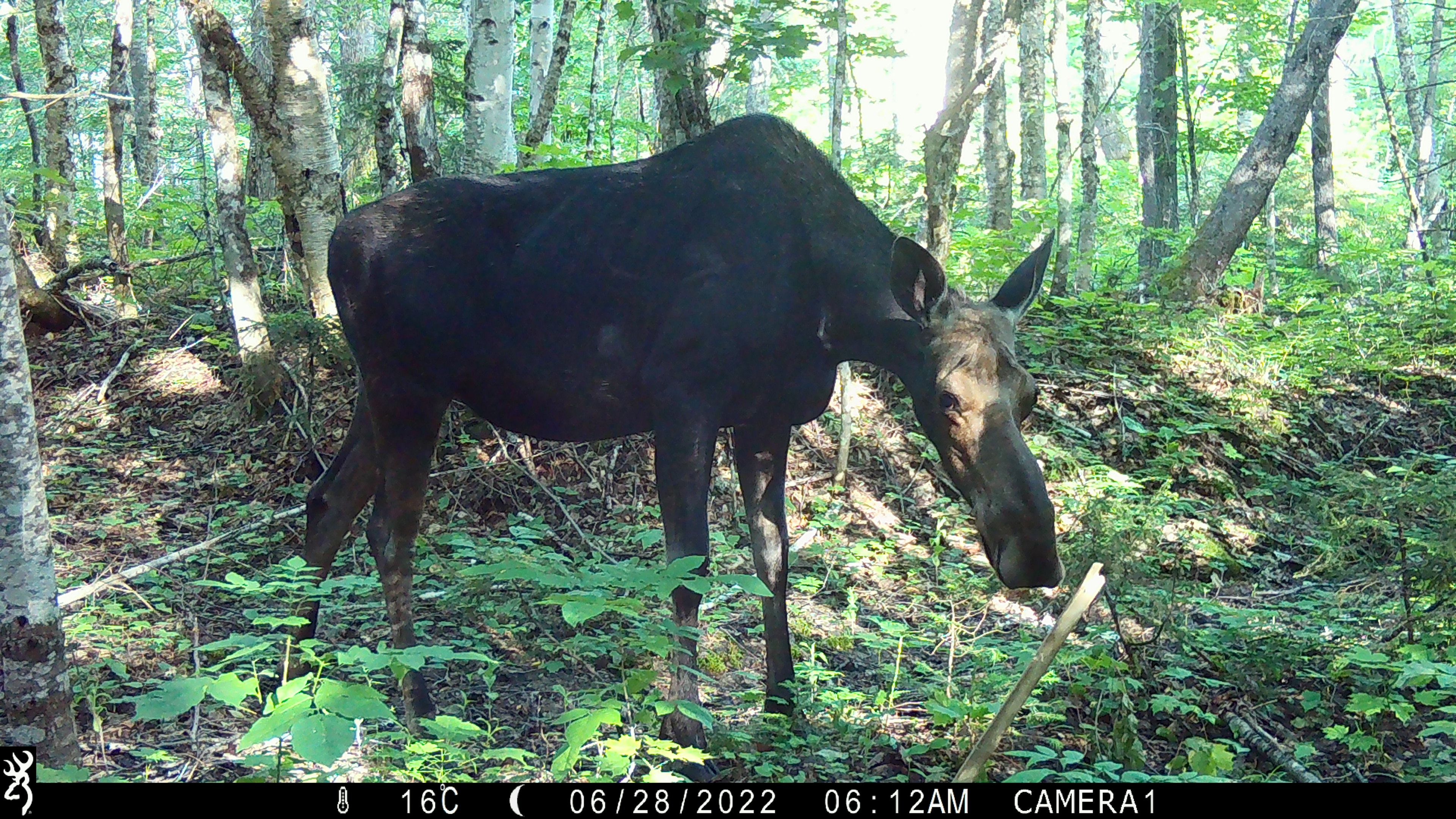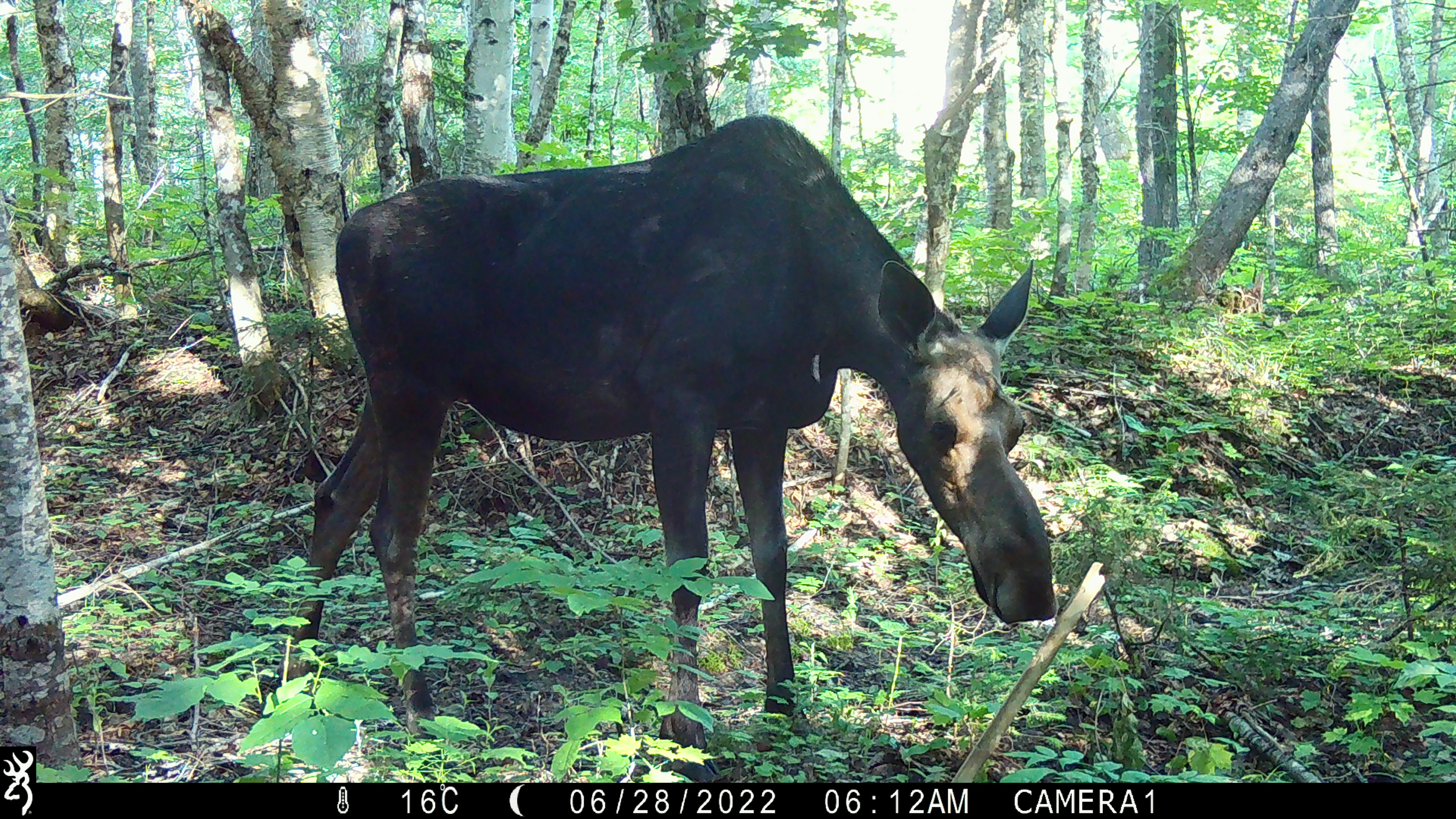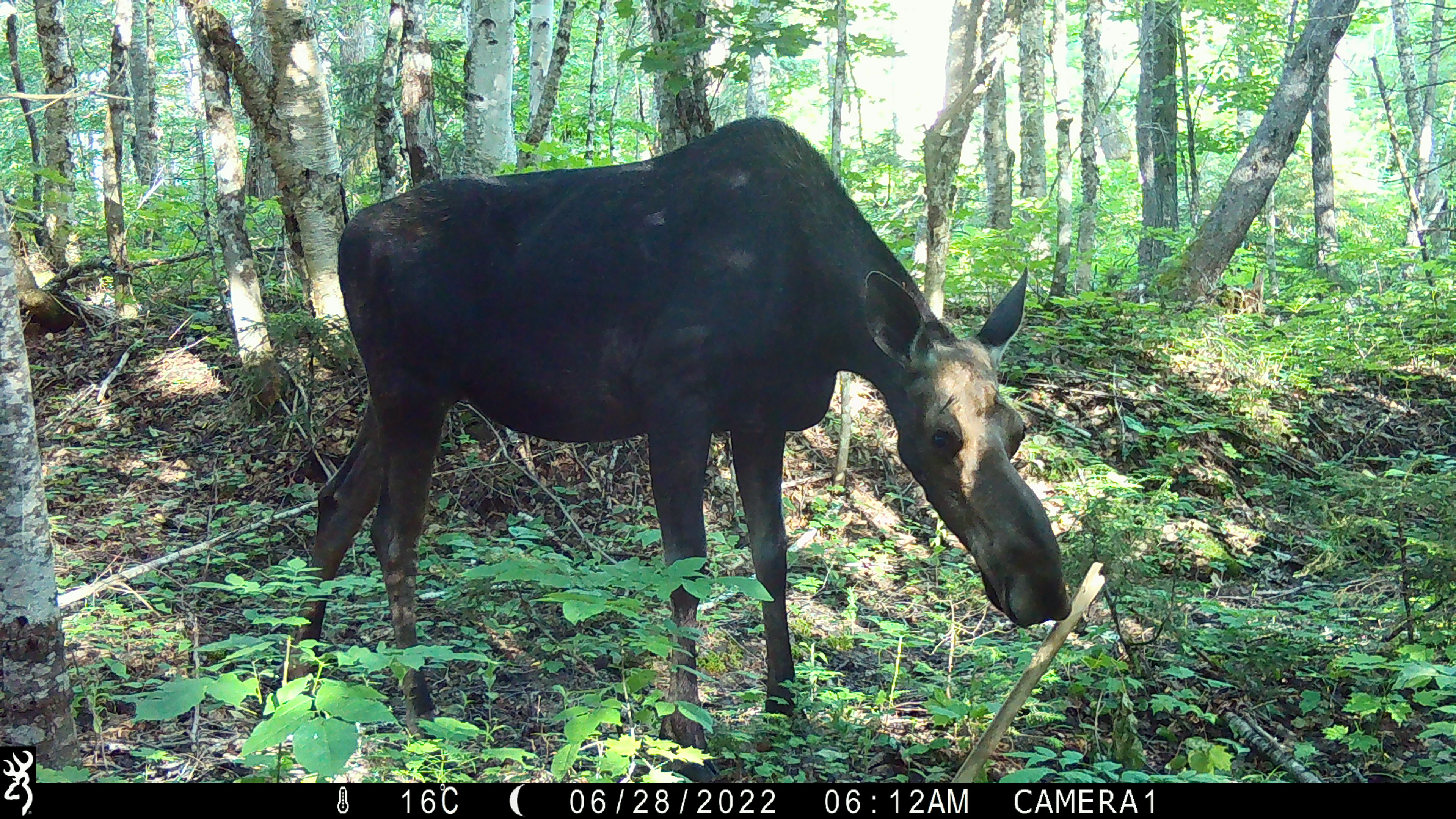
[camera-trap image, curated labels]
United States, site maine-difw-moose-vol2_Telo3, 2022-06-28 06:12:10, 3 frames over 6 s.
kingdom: Animalia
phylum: Chordata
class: Mammalia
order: Artiodactyla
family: Cervidae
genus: Alces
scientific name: Alces alces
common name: moose